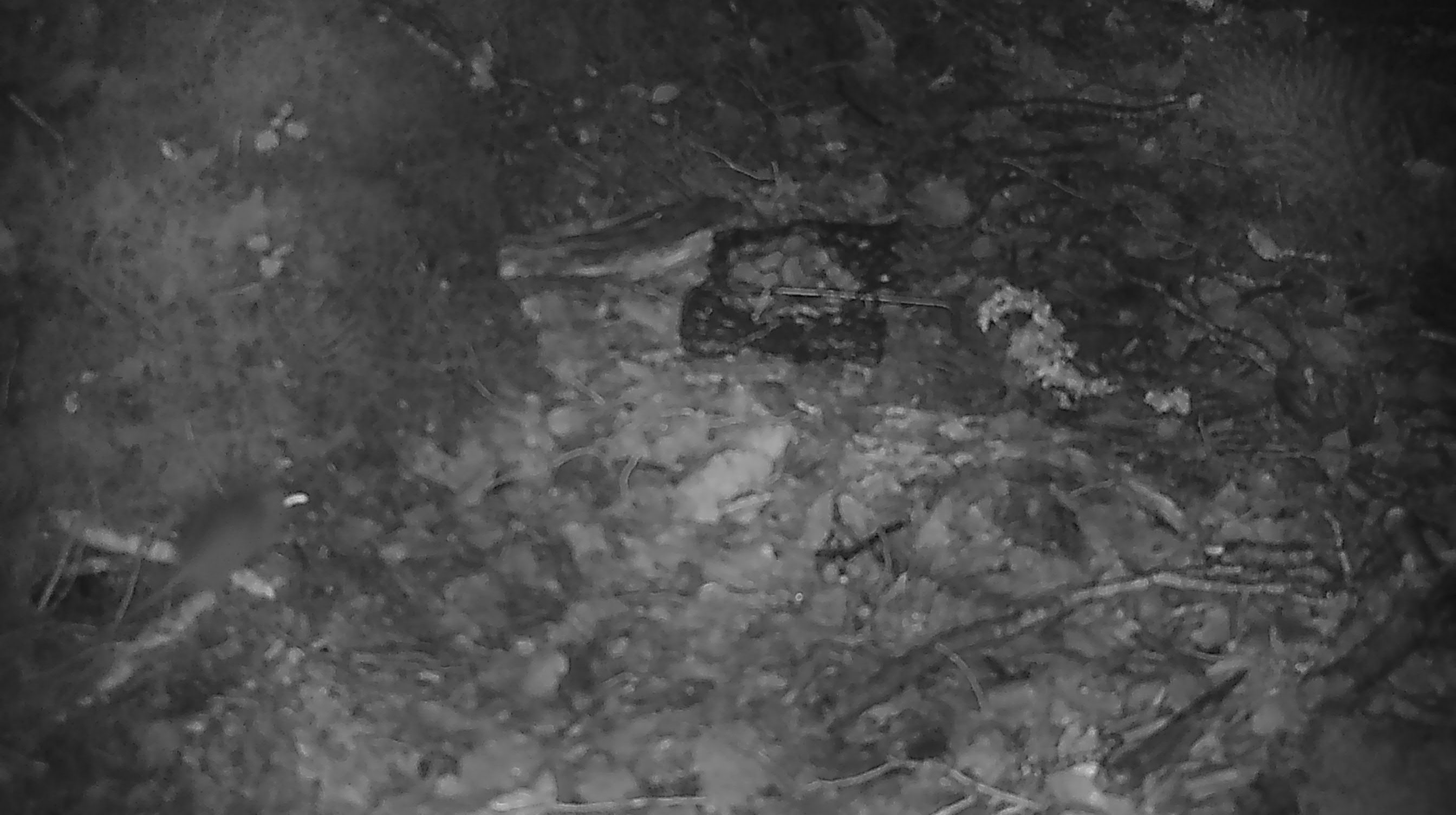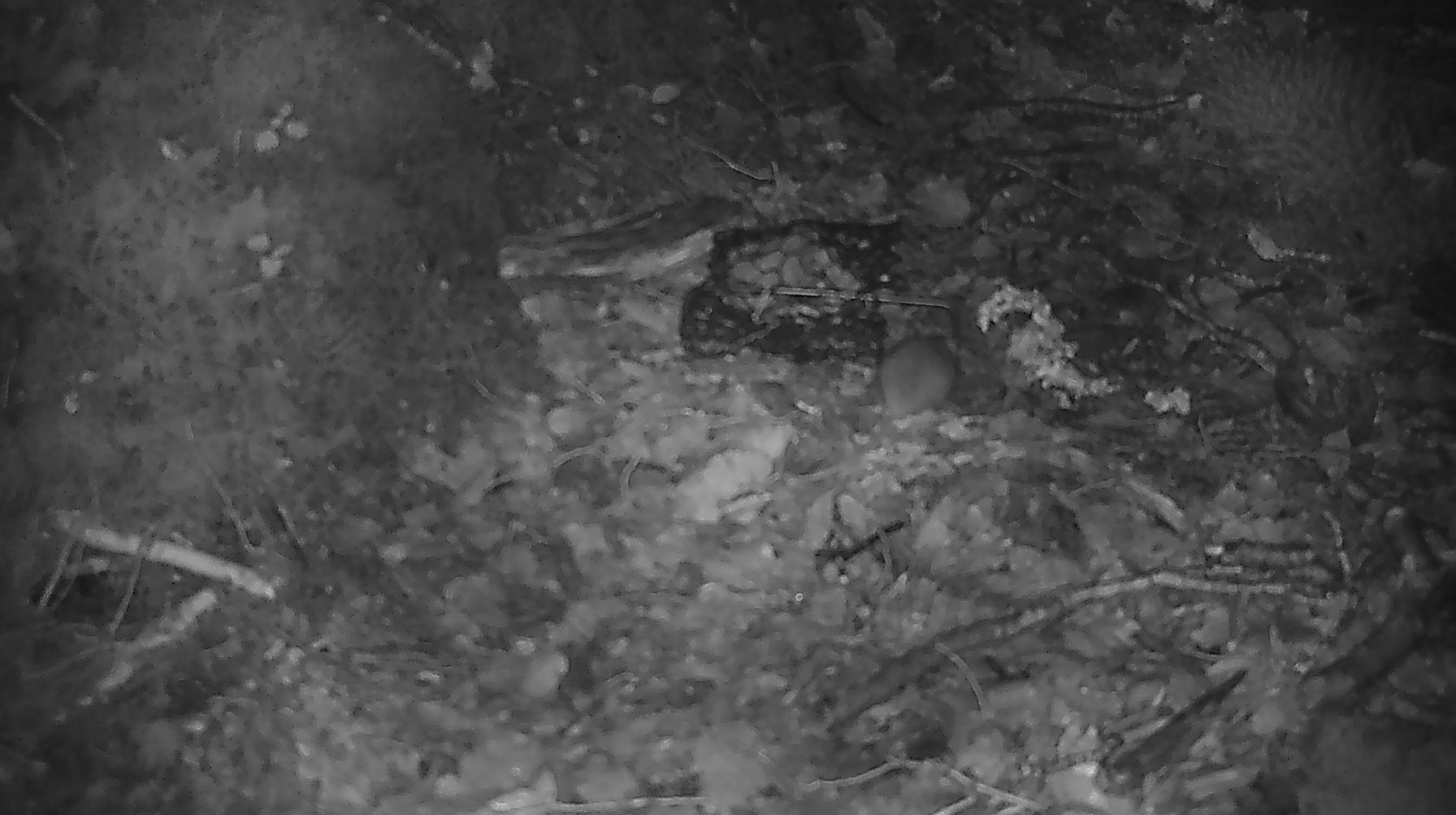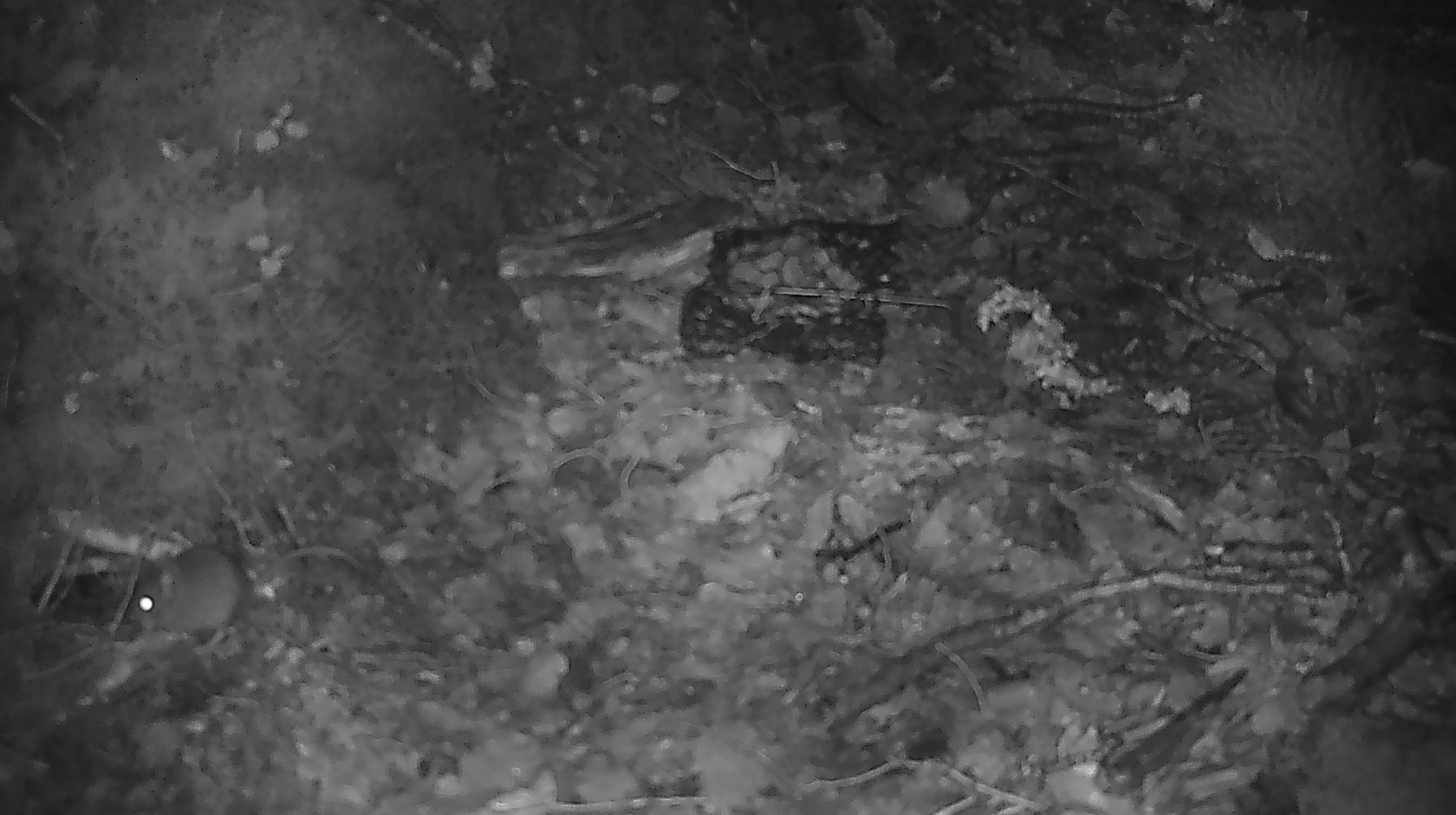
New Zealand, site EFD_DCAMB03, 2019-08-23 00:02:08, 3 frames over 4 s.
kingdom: Animalia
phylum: Chordata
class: Mammalia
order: Rodentia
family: Muridae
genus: Mus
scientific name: Mus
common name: mouse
Mouse (Mus).